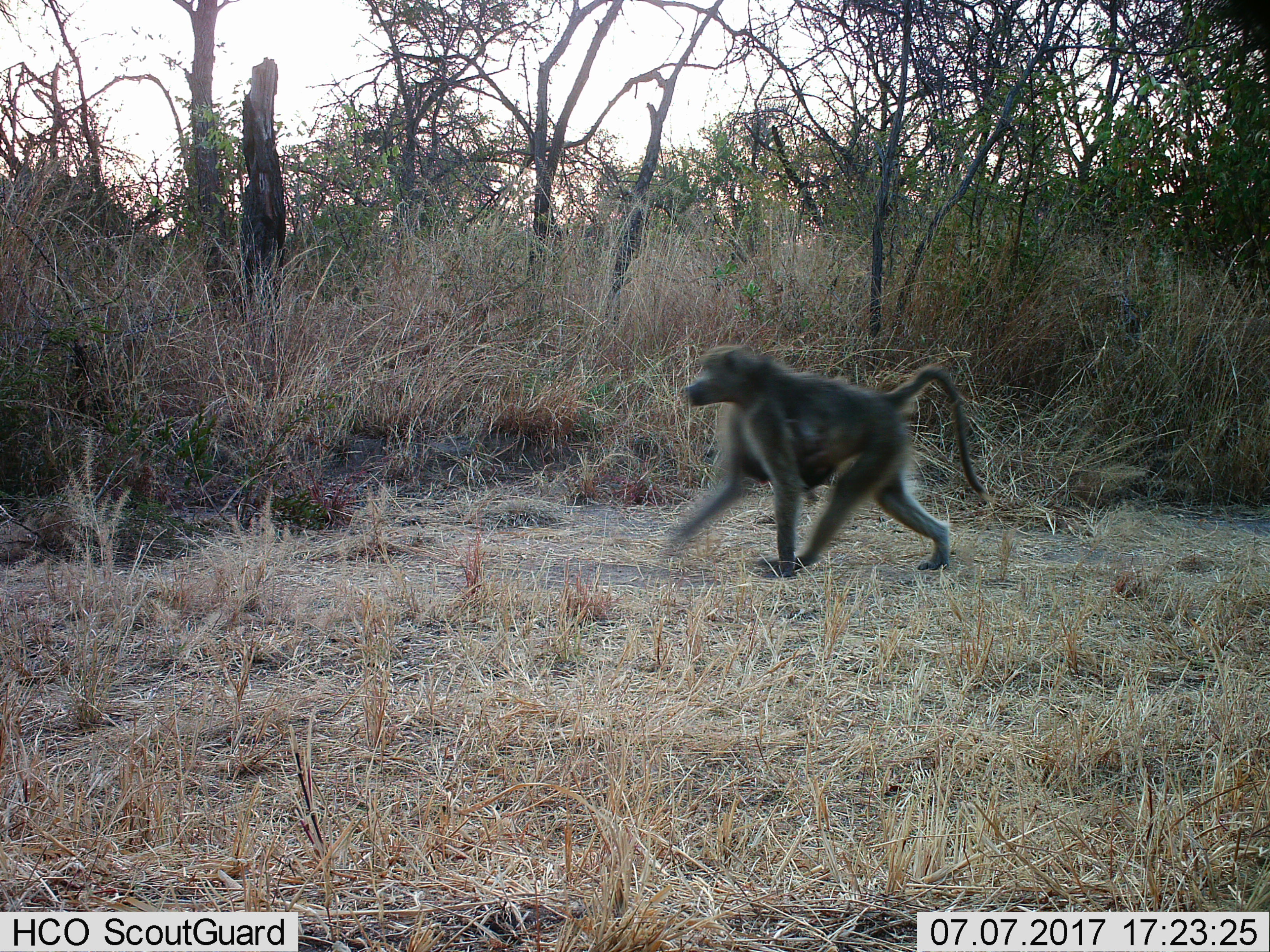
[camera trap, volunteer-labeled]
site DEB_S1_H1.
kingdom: Animalia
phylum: Chordata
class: Mammalia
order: Primates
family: Cercopithecidae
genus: Papio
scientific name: Papio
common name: baboon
Baboon (Papio), count 2. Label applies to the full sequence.